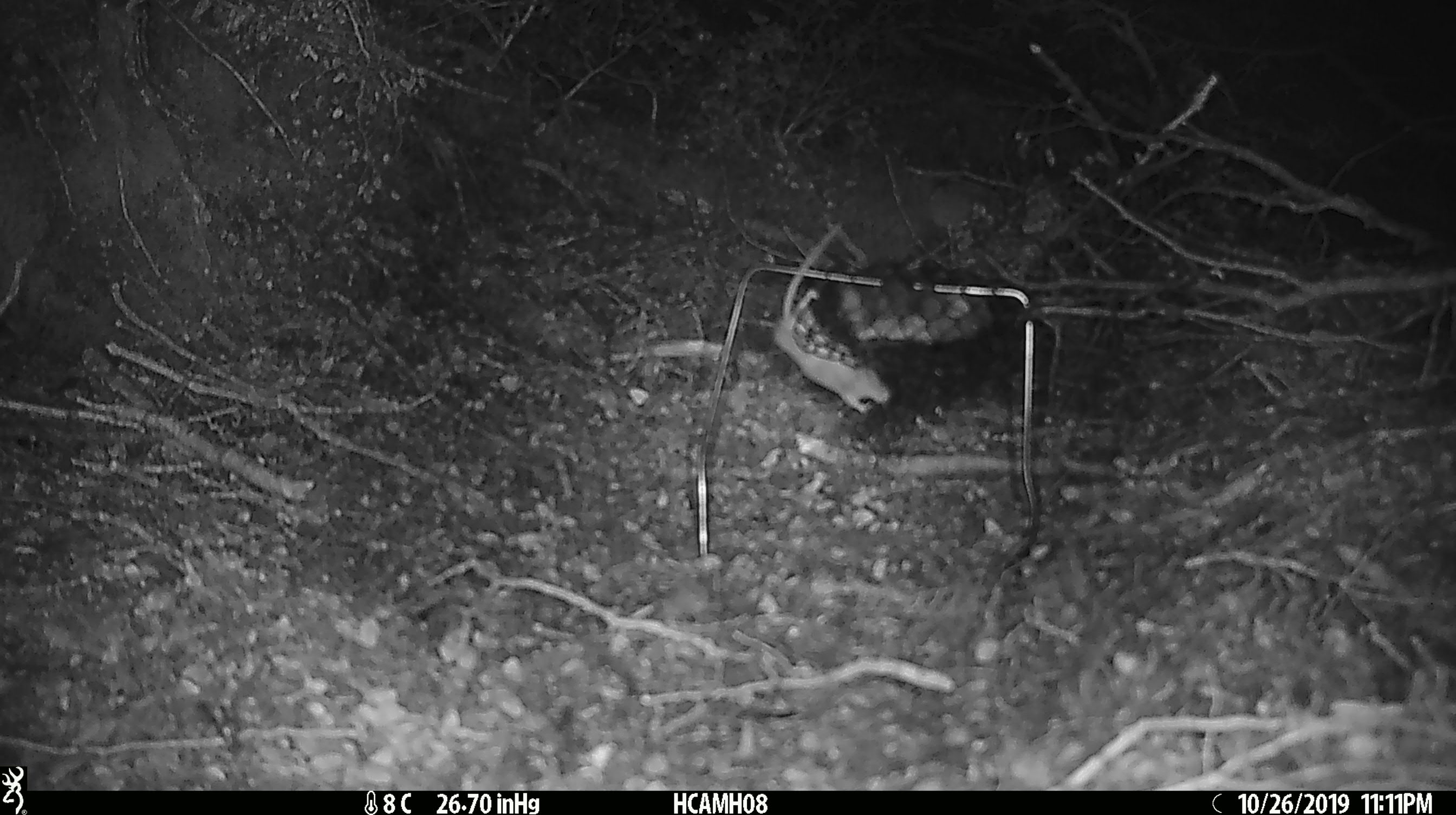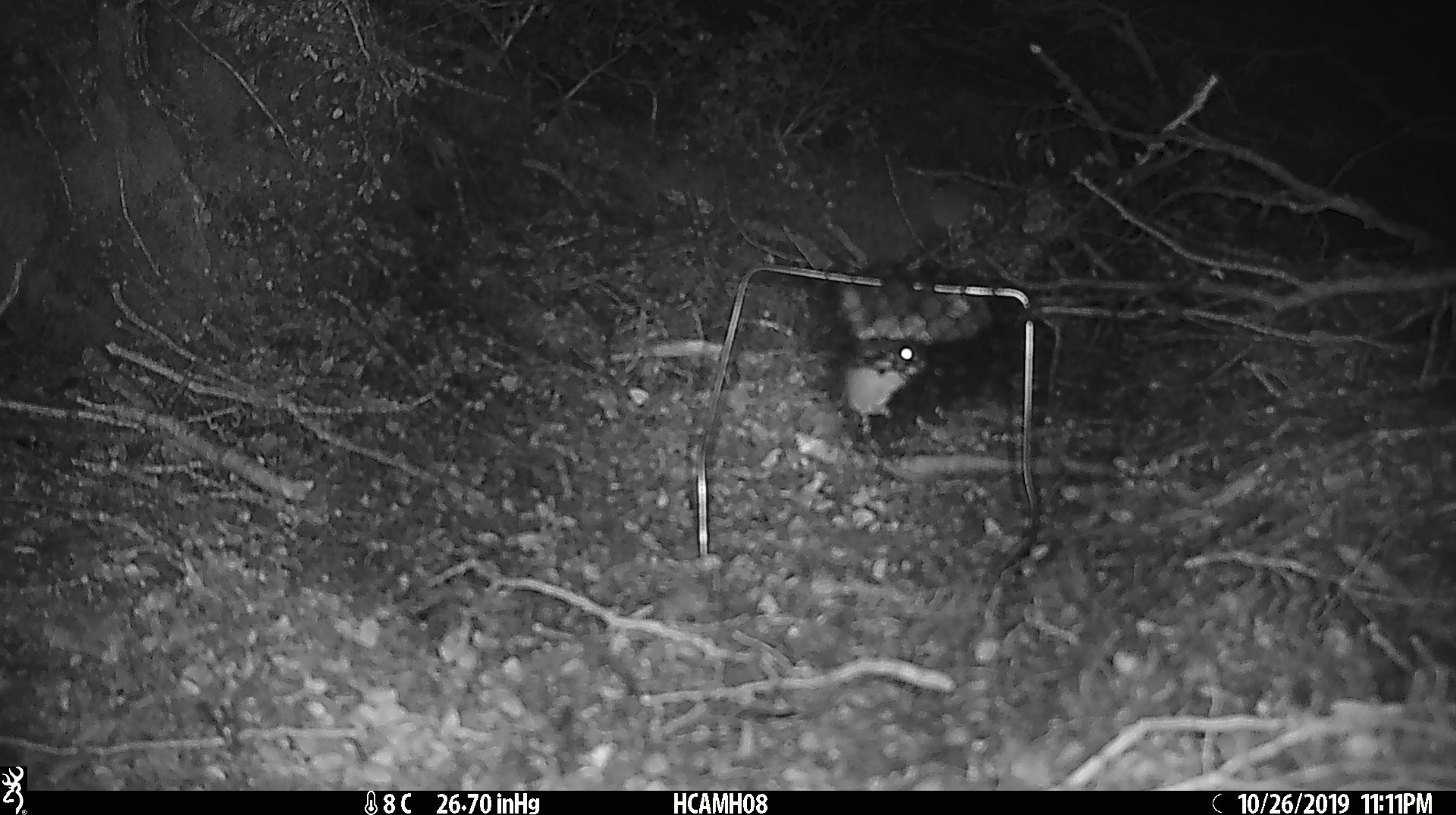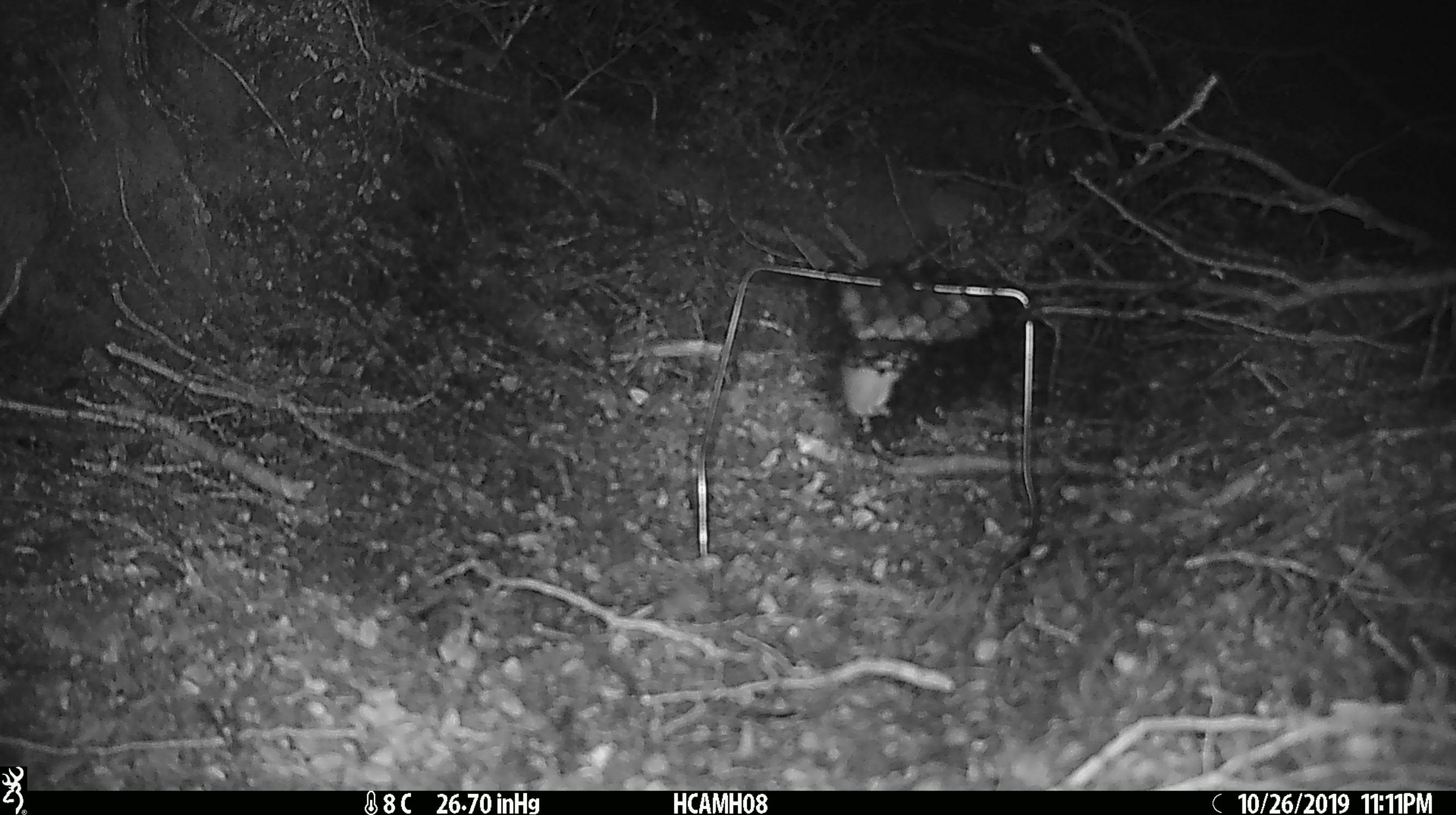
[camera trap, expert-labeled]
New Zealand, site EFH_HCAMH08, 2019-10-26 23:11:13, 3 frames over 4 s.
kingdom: Animalia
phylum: Chordata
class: Mammalia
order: Rodentia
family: Muridae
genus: Mus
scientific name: Mus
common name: mouse